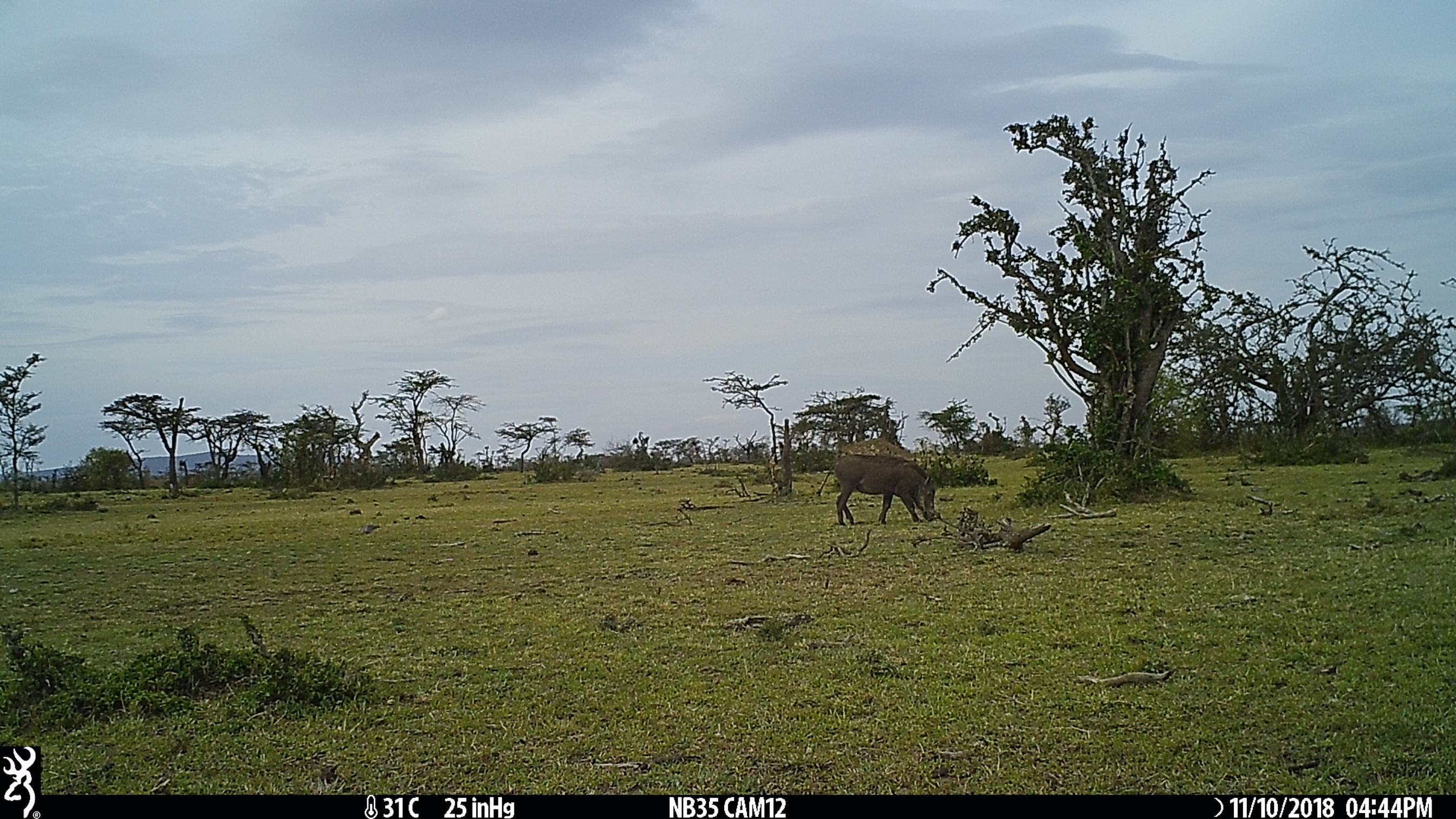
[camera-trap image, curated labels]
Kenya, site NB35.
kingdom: Animalia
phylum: Chordata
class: Mammalia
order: Artiodactyla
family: Suidae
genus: Phacochoerus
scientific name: Phacochoerus africanus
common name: common warthog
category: warthog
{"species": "warthog (common warthog) (Phacochoerus africanus)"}